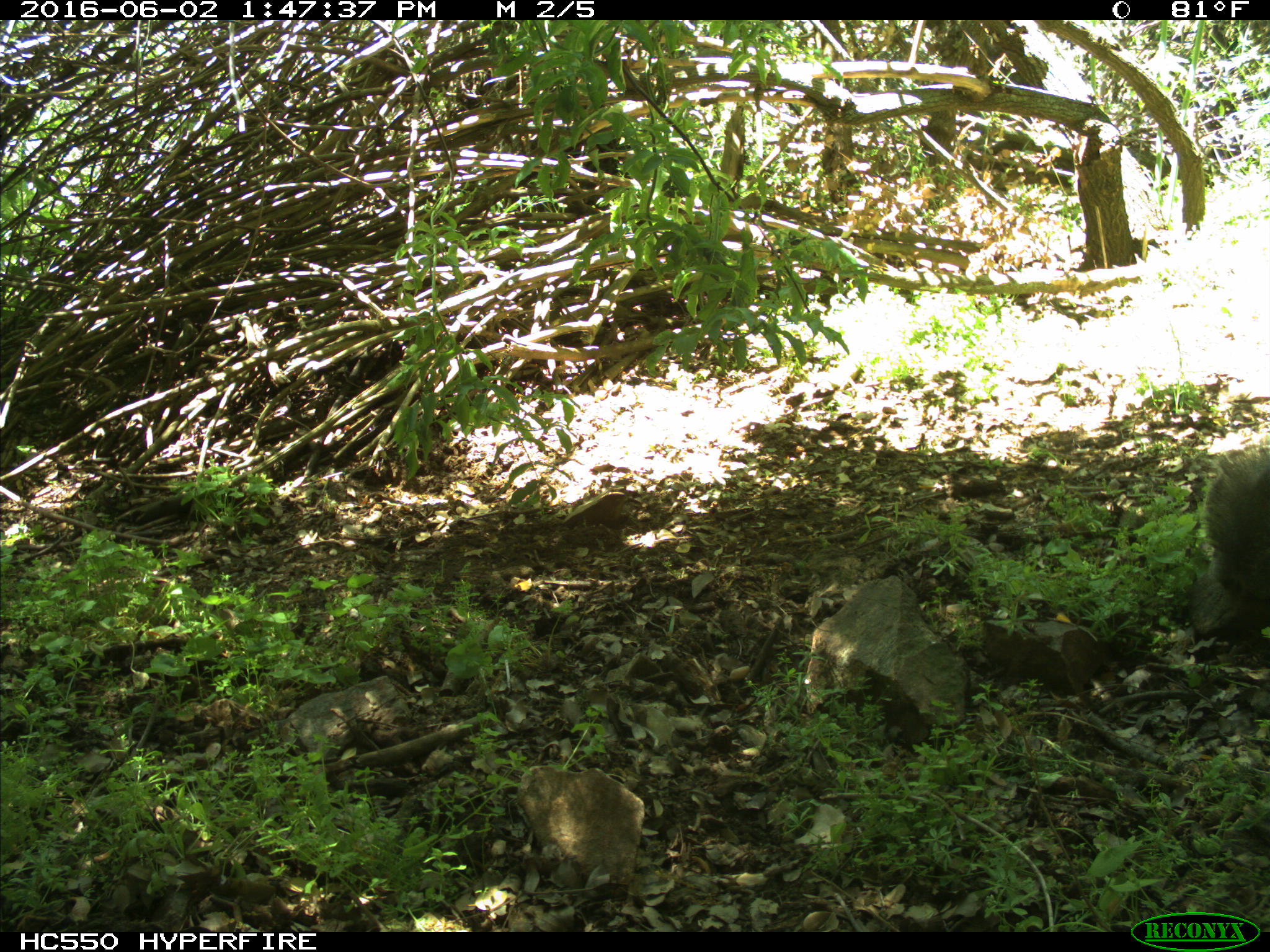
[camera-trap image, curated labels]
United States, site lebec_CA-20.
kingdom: Animalia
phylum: Chordata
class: Mammalia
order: Rodentia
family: Sciuridae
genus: Sciurus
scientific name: Sciurus carolinensis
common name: eastern gray squirrel